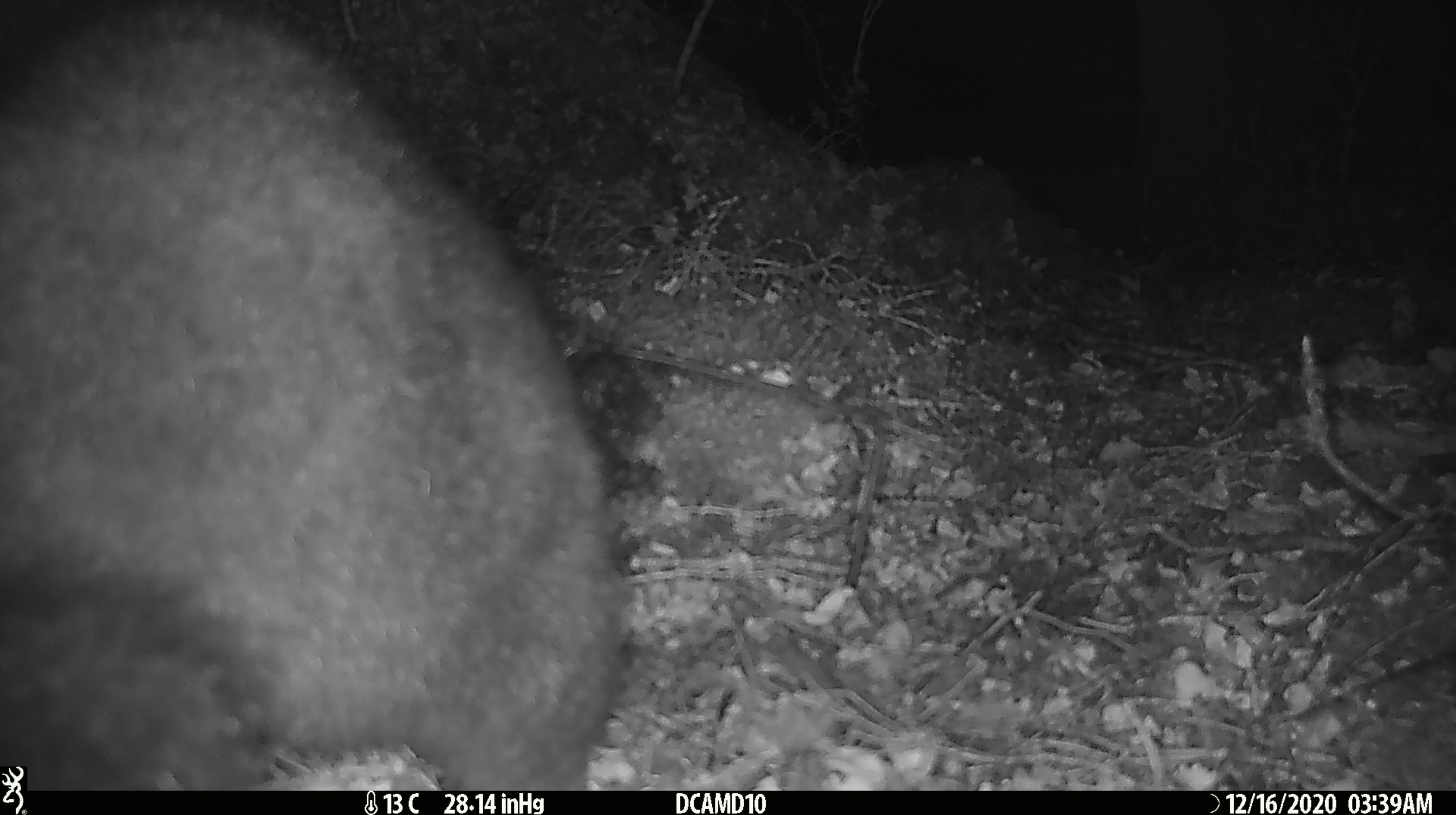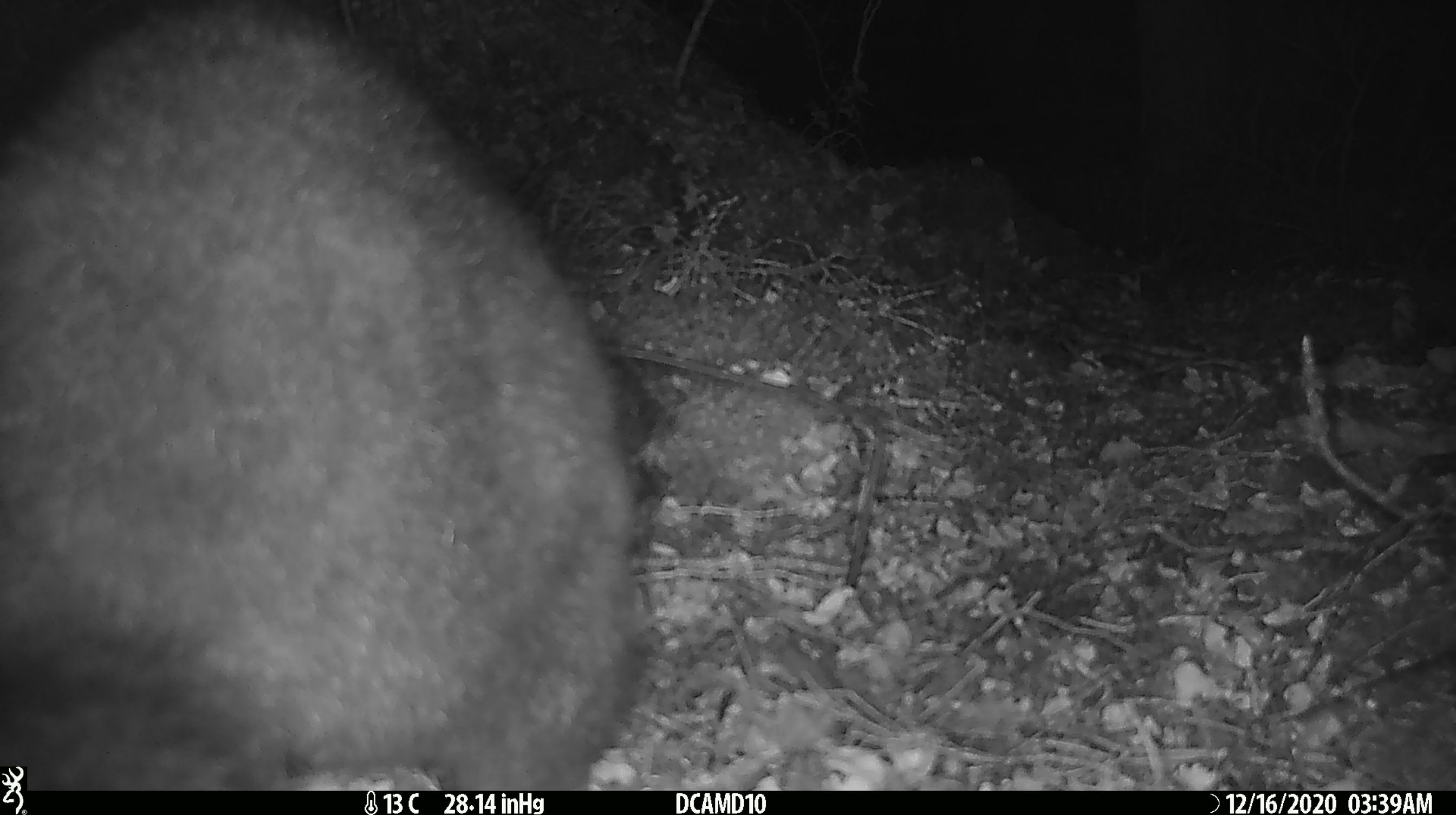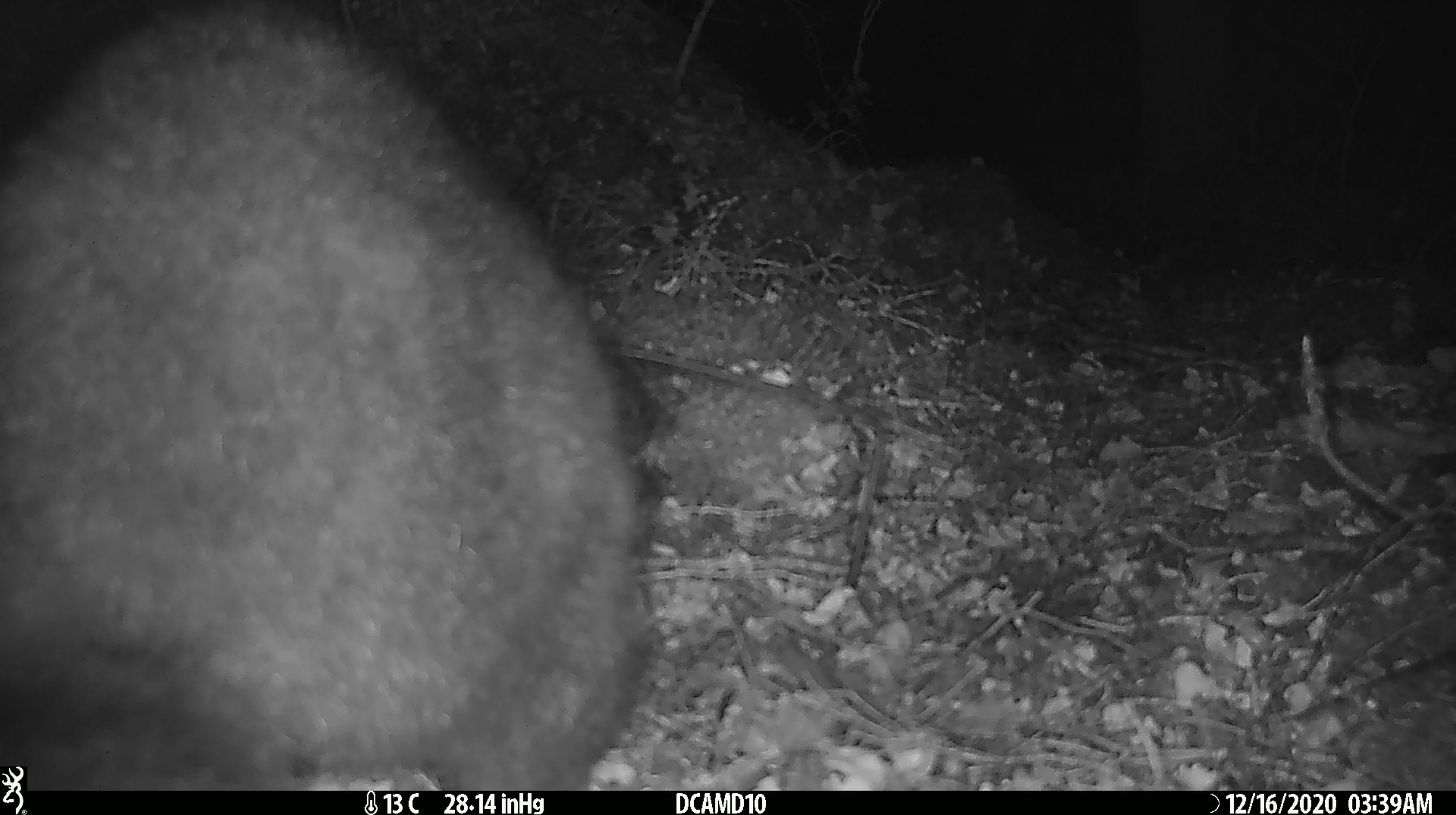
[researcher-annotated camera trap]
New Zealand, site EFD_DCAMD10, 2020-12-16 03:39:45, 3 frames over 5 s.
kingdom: Animalia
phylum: Chordata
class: Mammalia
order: Diprotodontia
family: Phalangeridae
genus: Trichosurus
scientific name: Trichosurus vulpecula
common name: common brushtail possum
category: possum